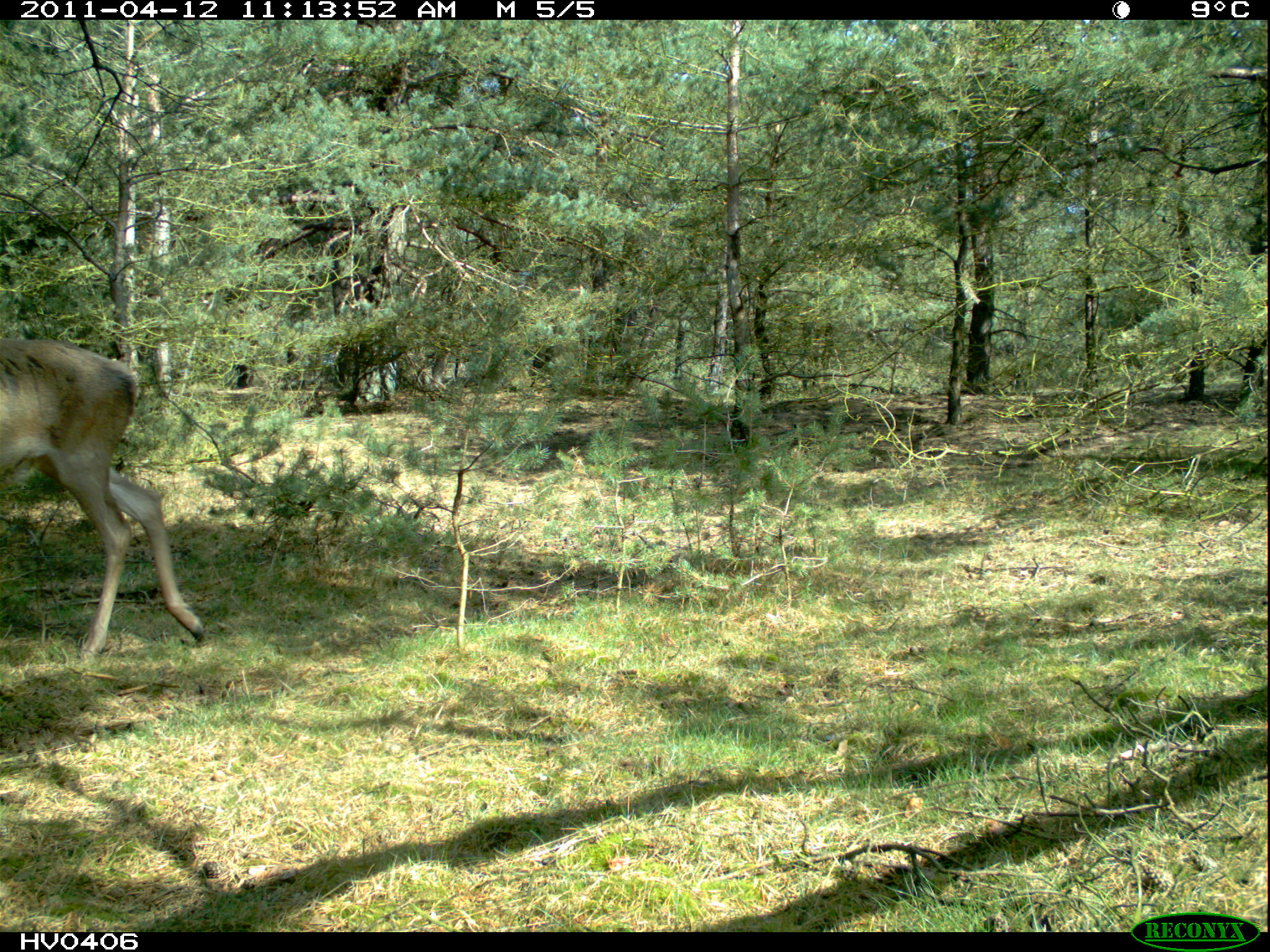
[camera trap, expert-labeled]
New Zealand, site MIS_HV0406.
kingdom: Animalia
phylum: Chordata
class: Mammalia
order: Artiodactyla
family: Cervidae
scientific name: Cervidae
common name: deer